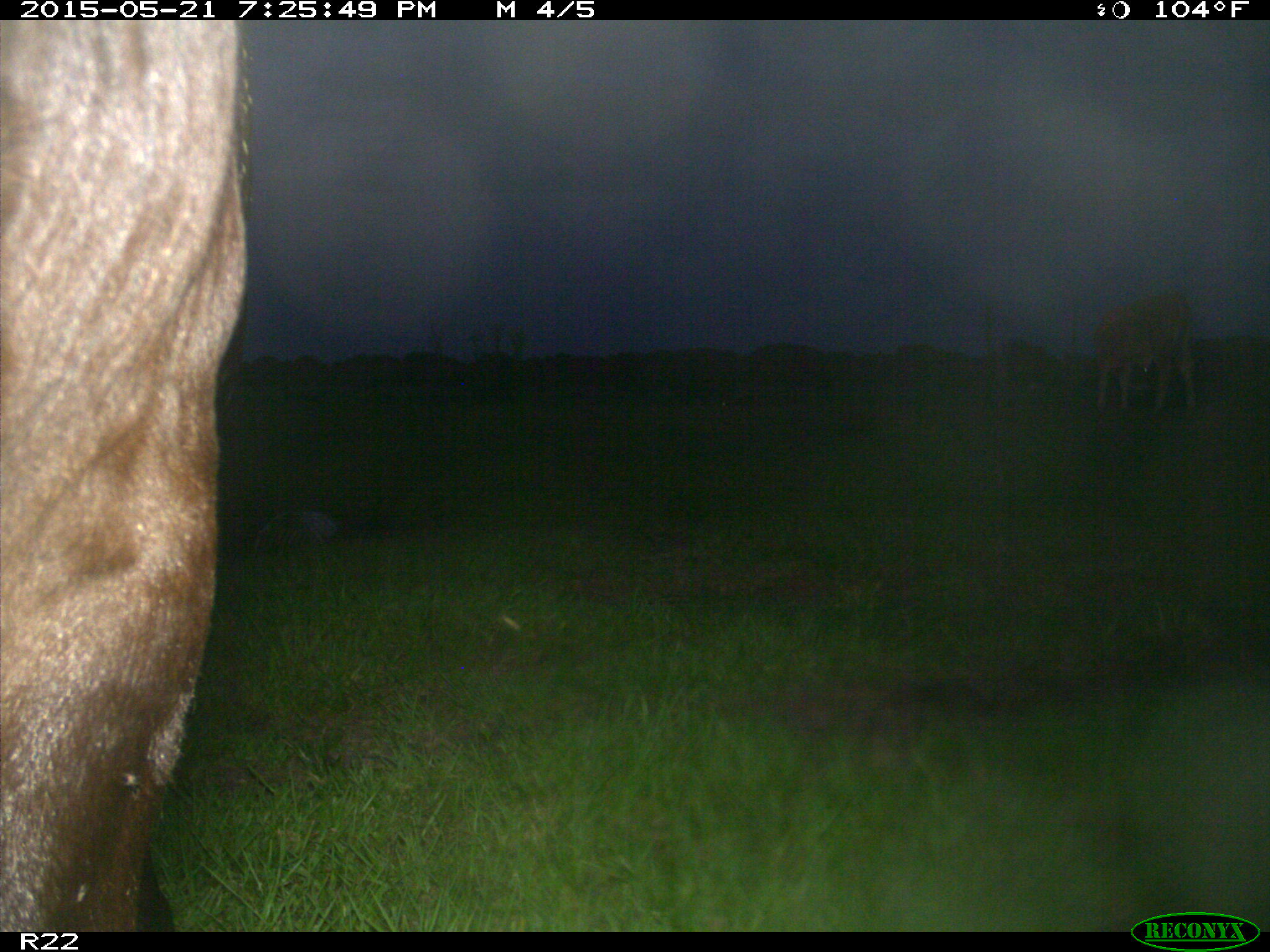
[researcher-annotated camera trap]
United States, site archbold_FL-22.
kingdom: Animalia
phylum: Chordata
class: Mammalia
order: Artiodactyla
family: Bovidae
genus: Bos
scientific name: Bos taurus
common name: domestic cow